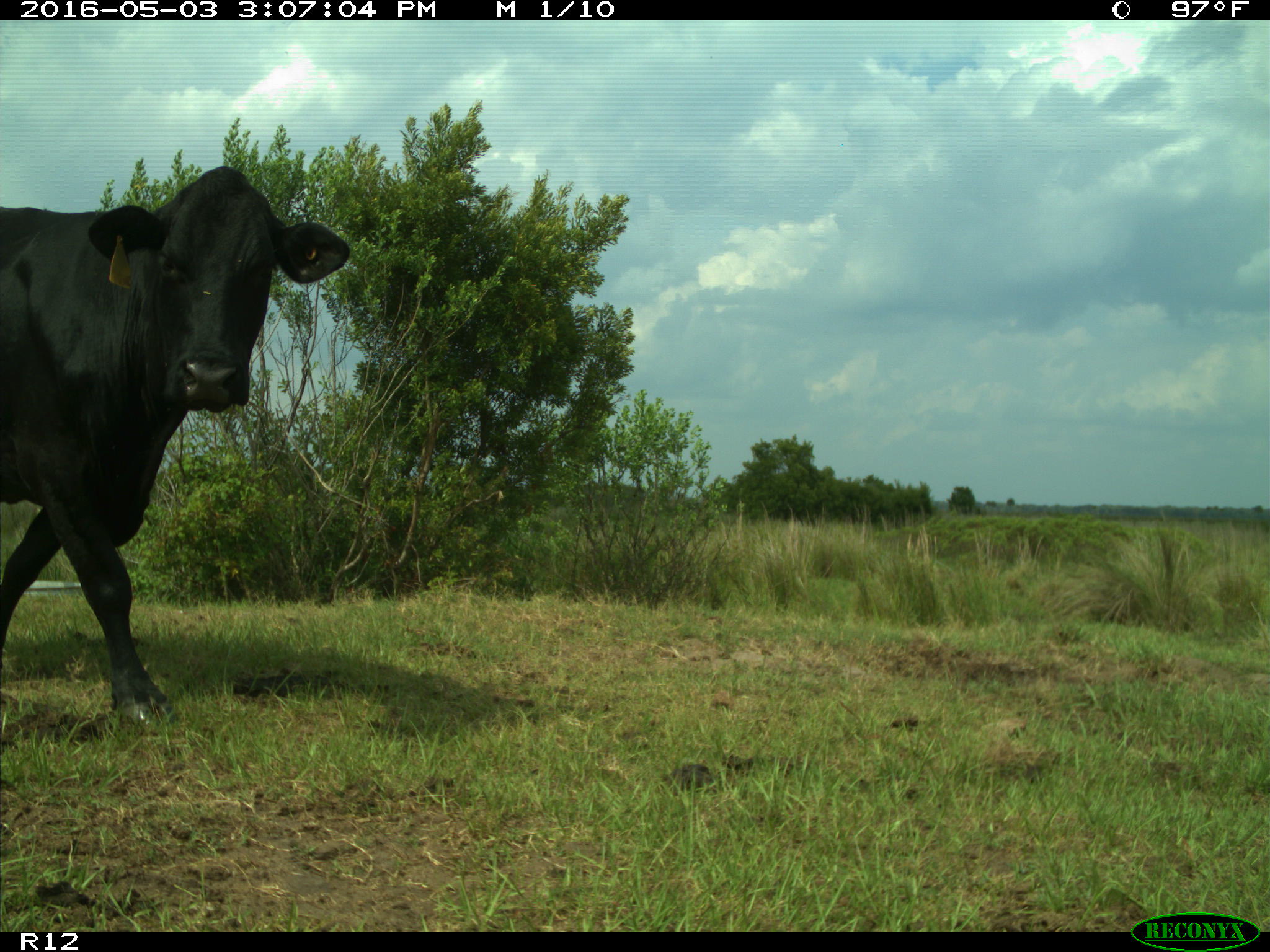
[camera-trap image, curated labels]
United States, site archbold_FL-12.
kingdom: Animalia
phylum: Chordata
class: Mammalia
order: Artiodactyla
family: Bovidae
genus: Bos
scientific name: Bos taurus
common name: domestic cow